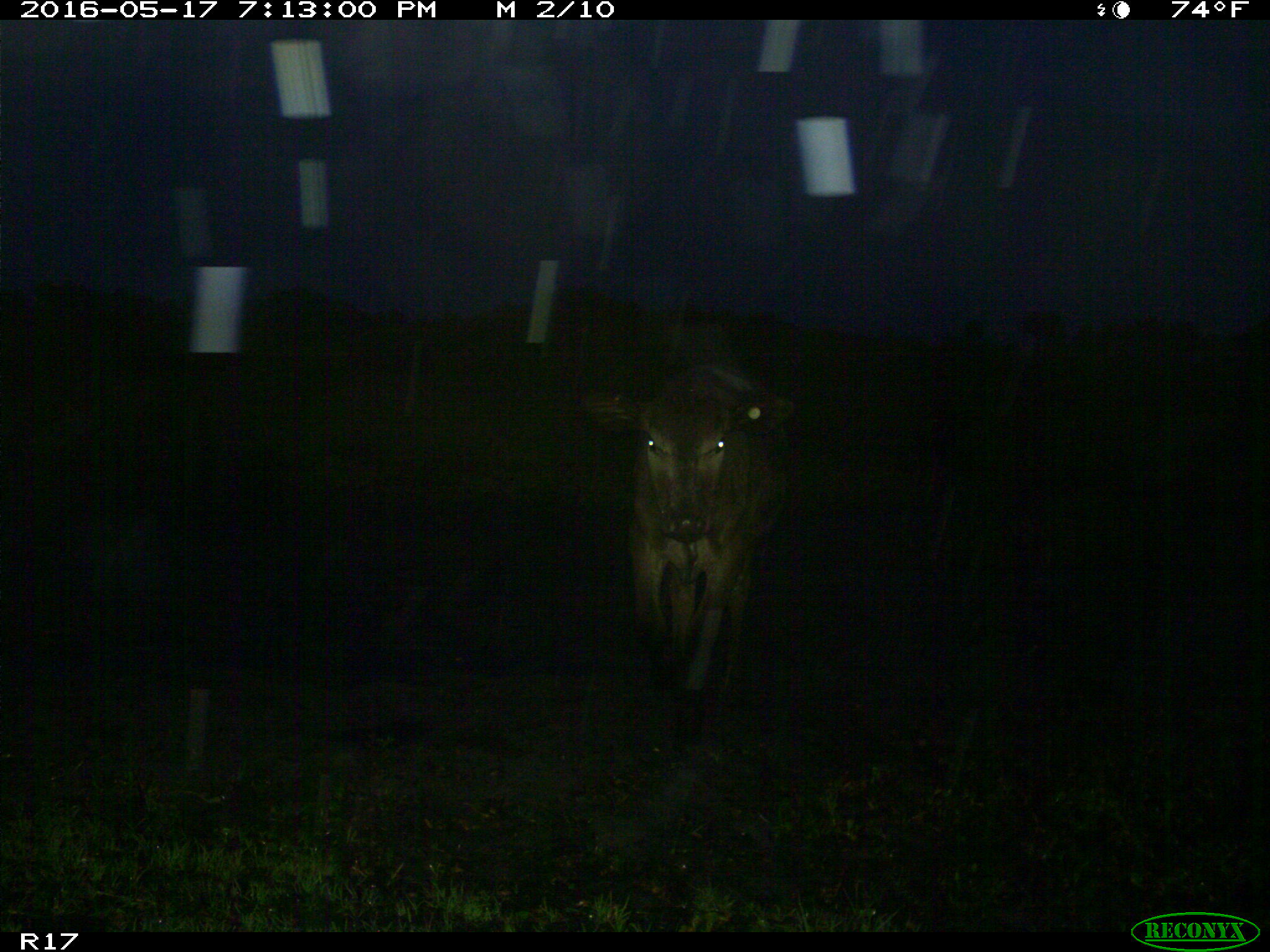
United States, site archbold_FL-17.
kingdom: Animalia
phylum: Chordata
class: Mammalia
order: Artiodactyla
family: Bovidae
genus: Bos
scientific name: Bos taurus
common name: domestic cow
Bos taurus (domestic cow).